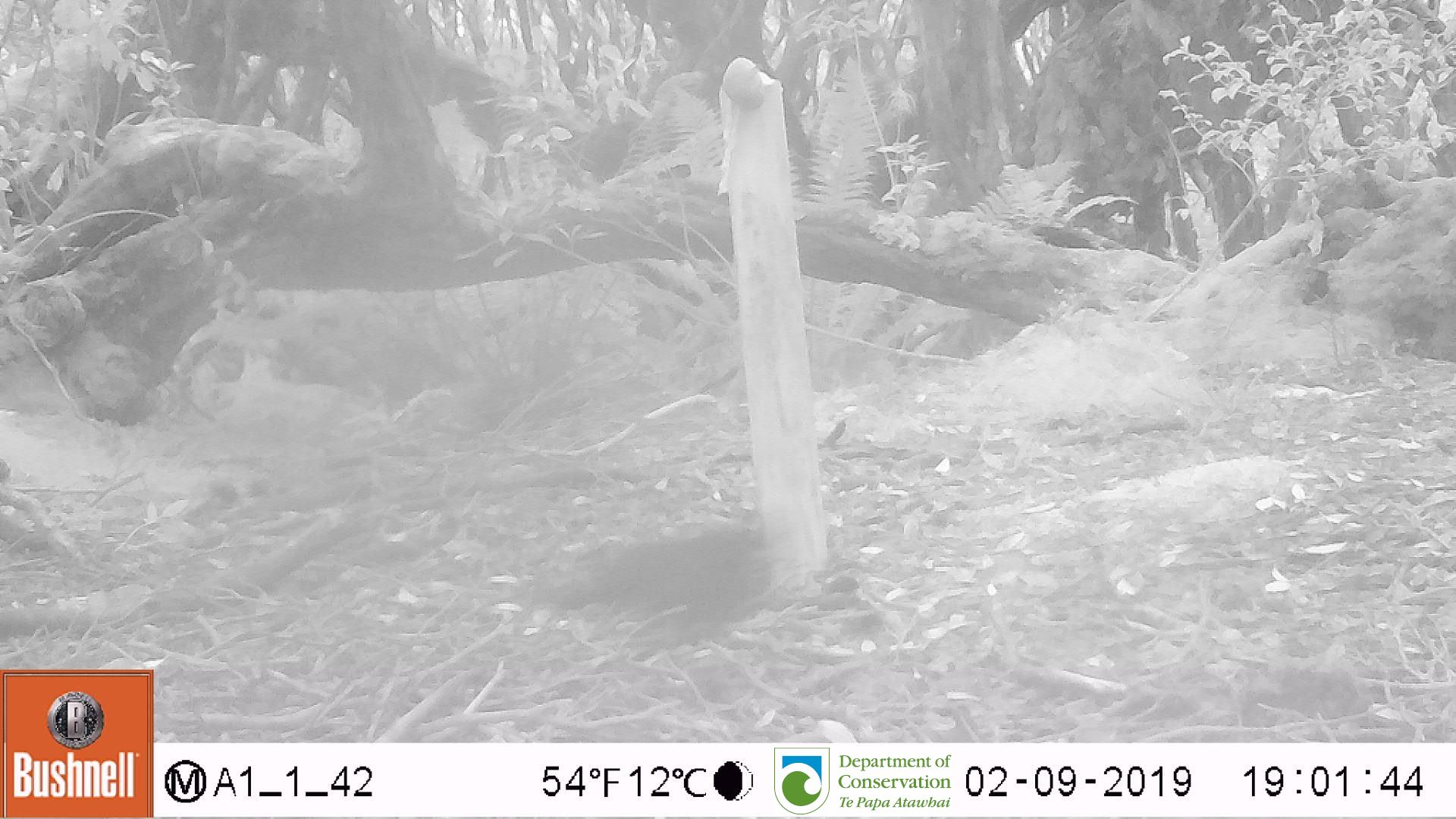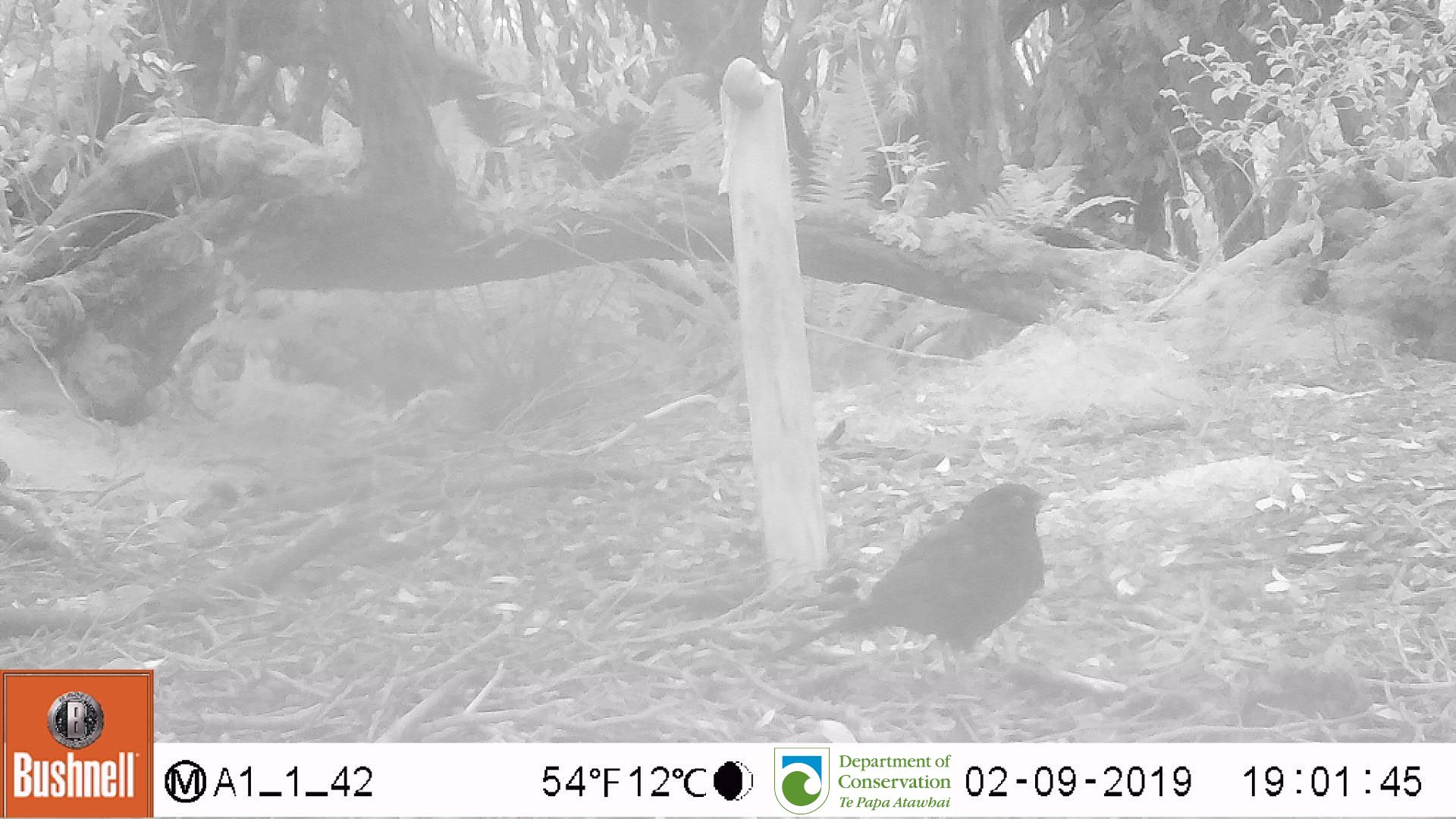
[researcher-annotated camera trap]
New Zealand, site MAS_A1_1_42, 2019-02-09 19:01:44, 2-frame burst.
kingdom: Animalia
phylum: Chordata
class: Aves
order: Passeriformes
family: Turdidae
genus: Turdus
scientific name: Turdus merula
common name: eurasian blackbird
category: blackbird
Blackbird (eurasian blackbird) (Turdus merula).